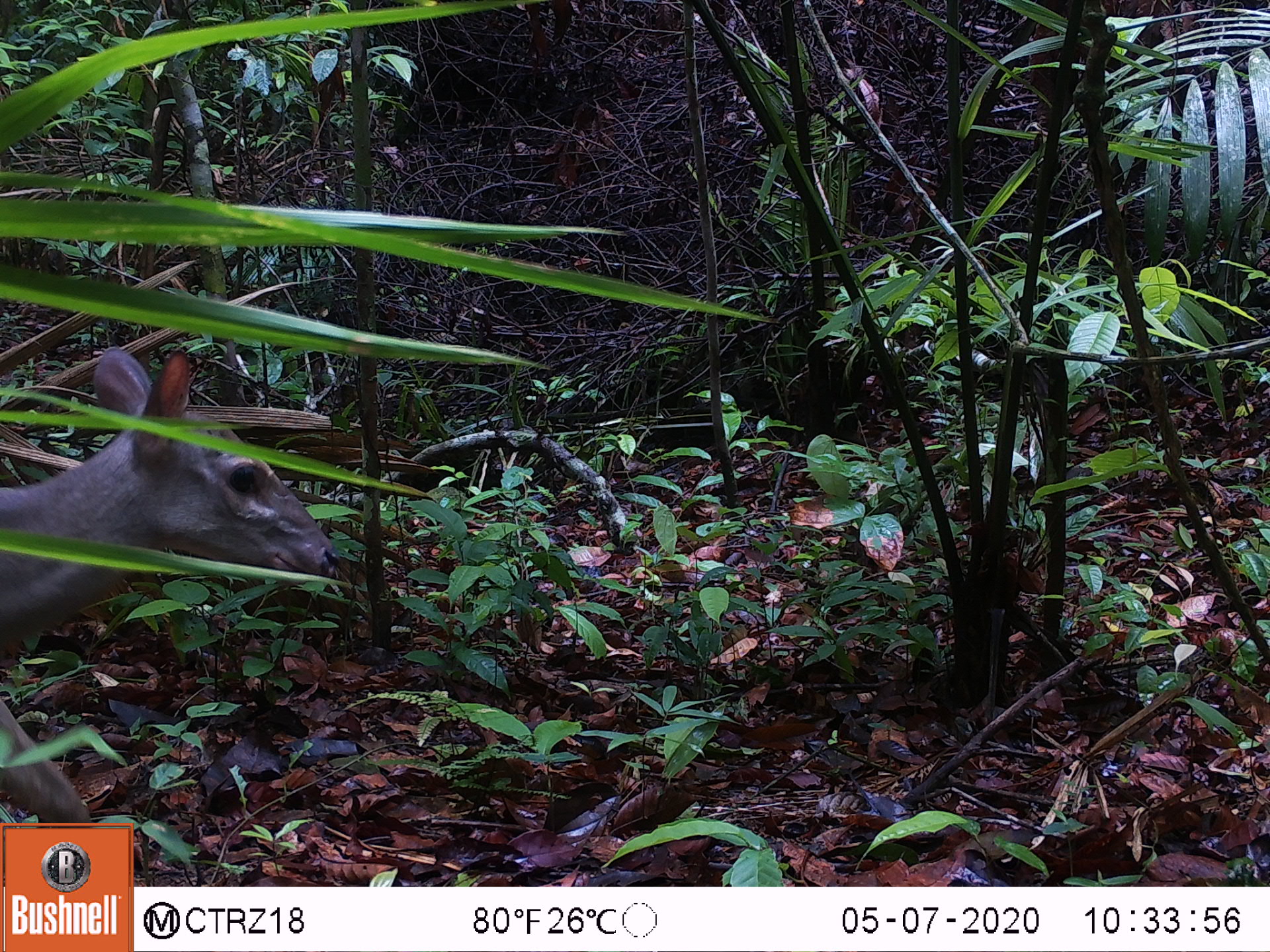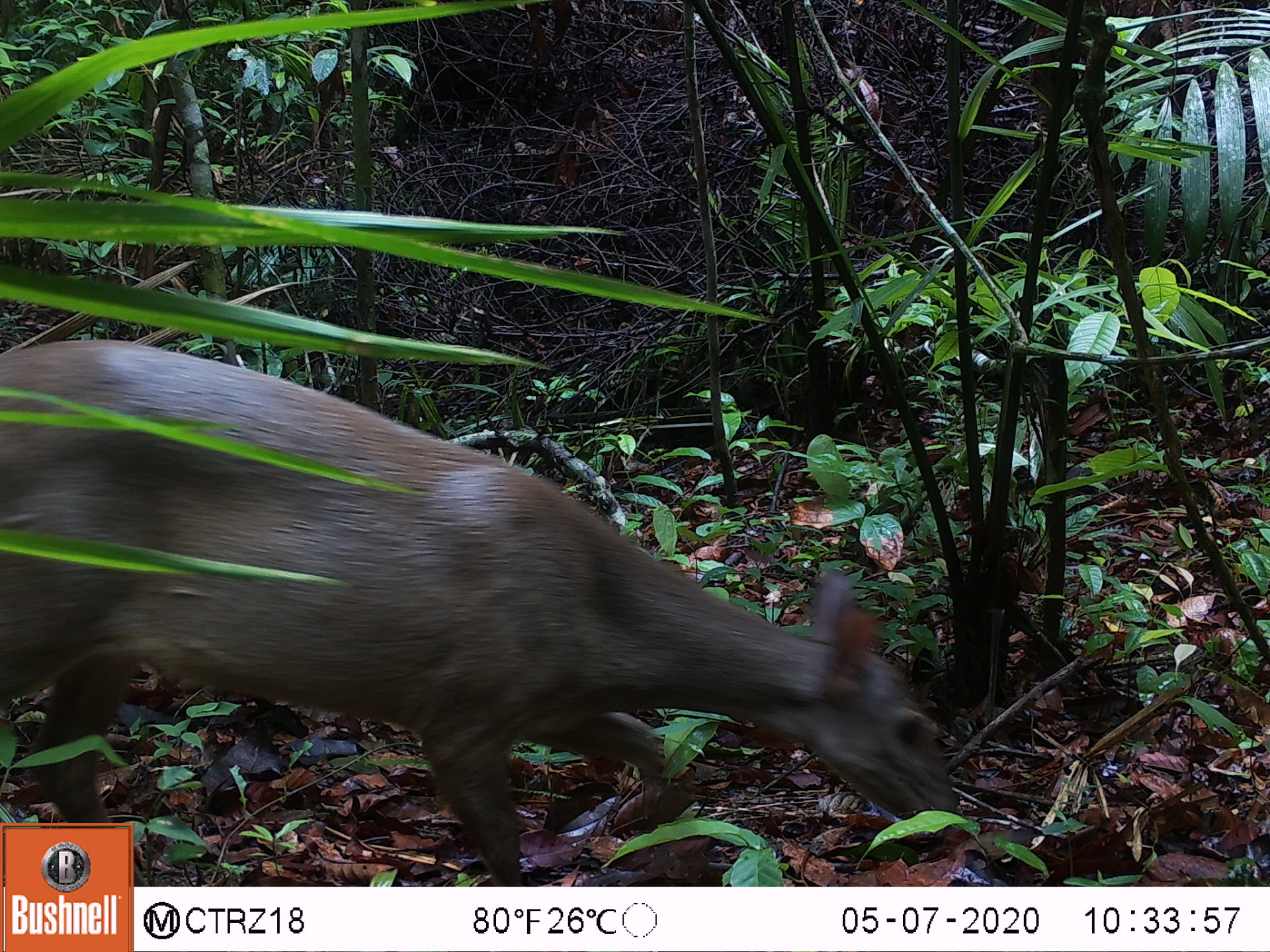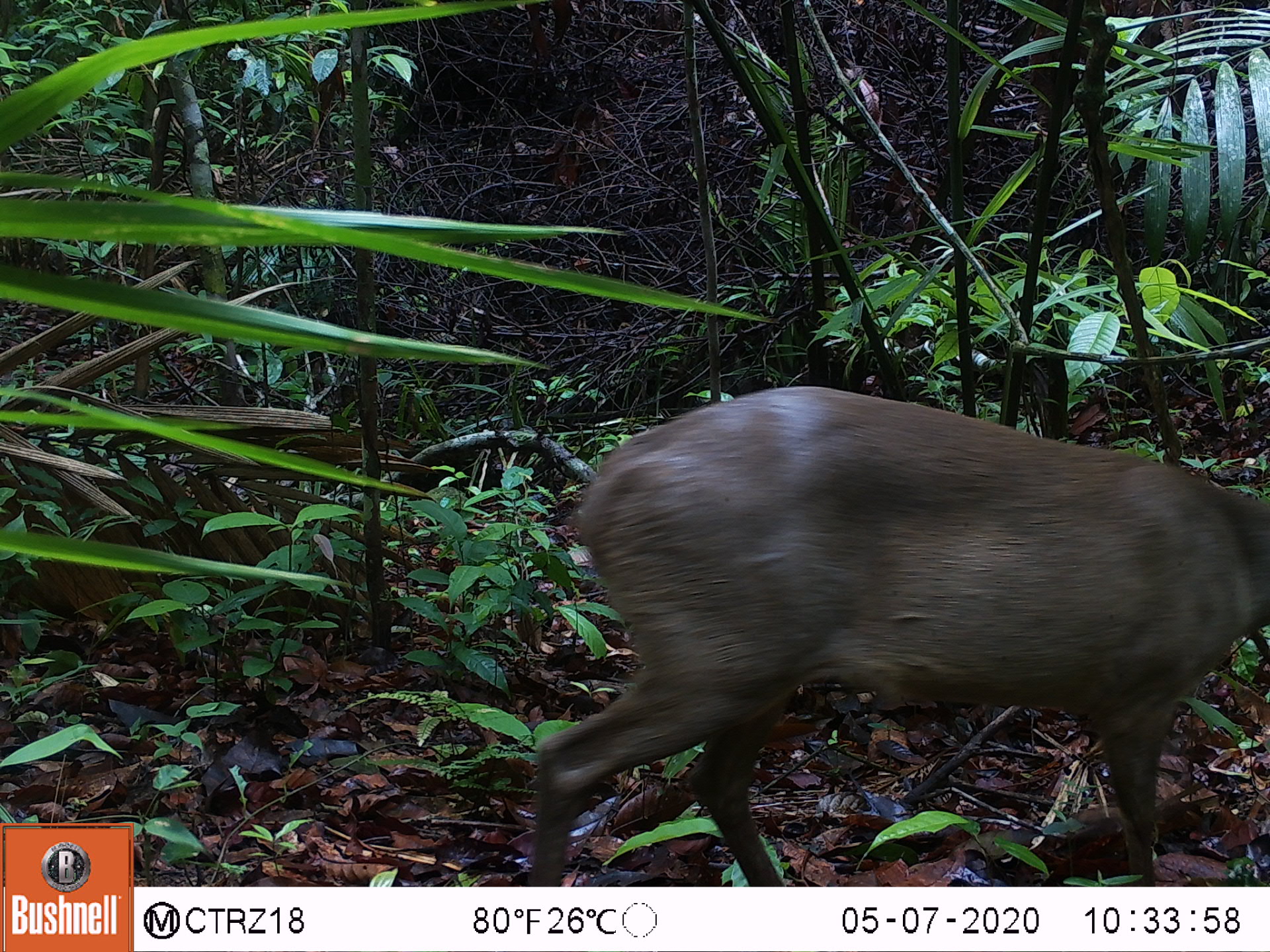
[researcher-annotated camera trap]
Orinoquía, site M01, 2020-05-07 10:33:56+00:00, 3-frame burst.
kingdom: Animalia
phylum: Chordata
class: Mammalia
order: Artiodactyla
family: Cervidae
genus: Mazama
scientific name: Mazama americana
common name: red brocket deer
Red brocket deer (Mazama americana).